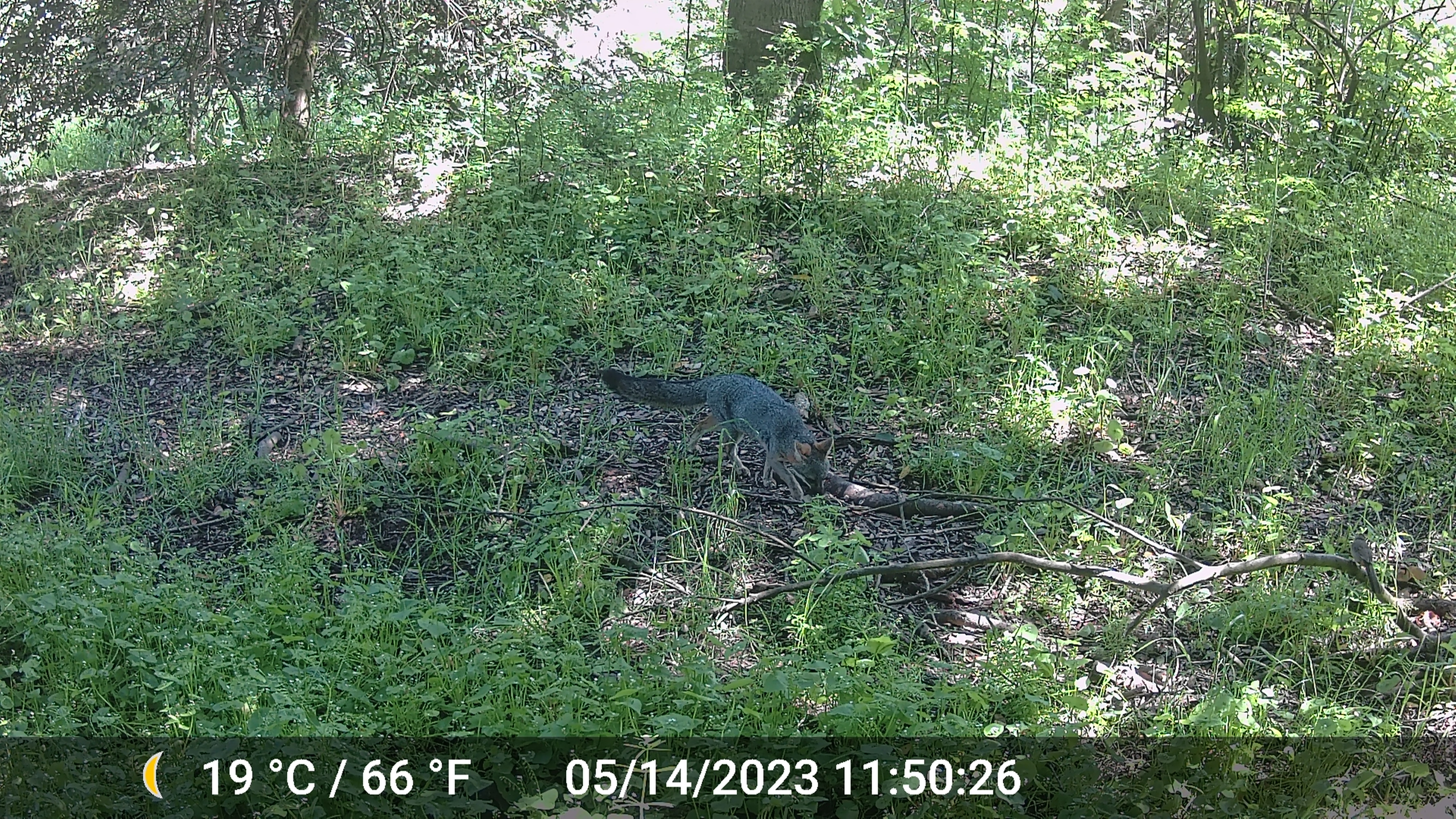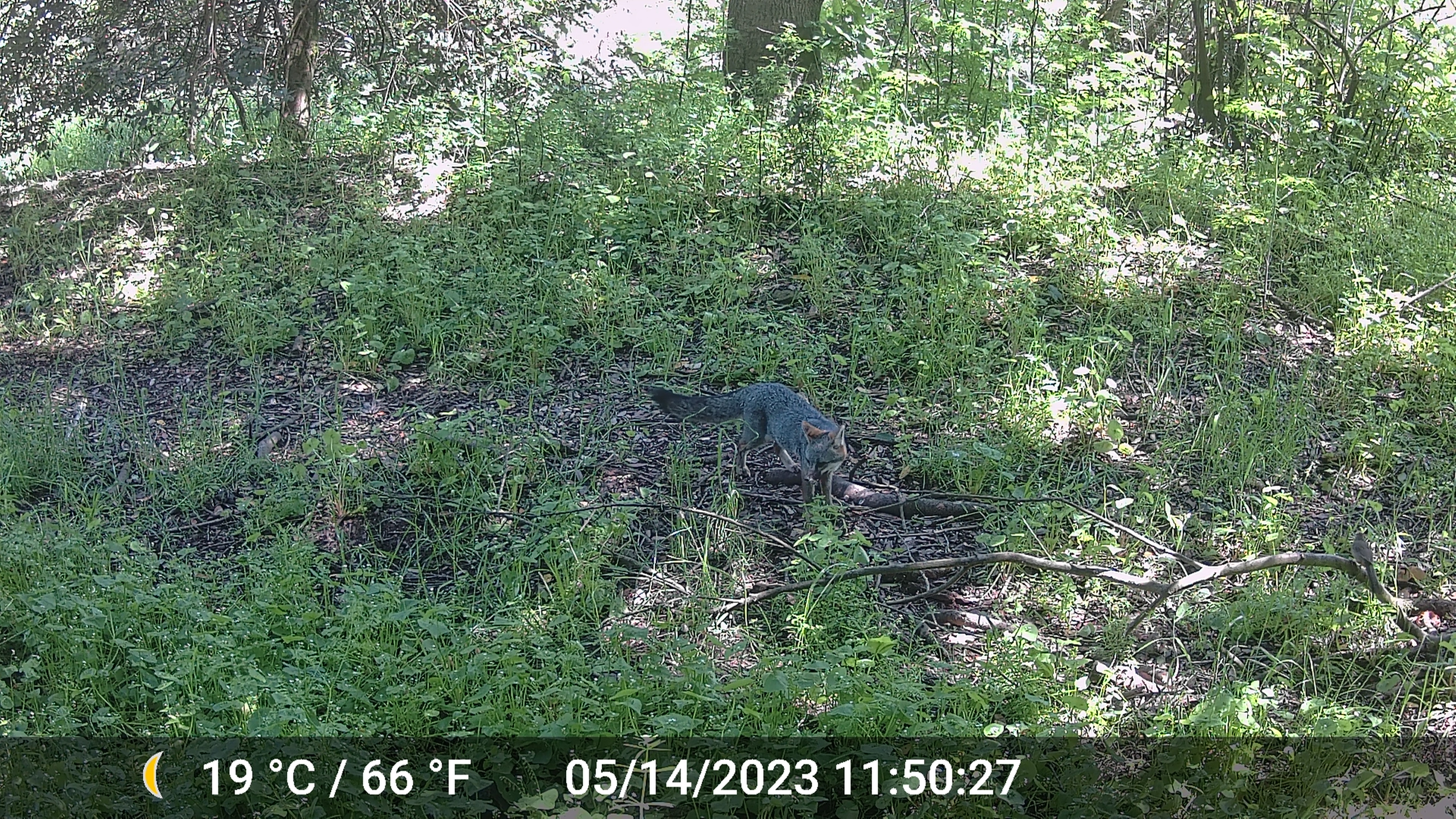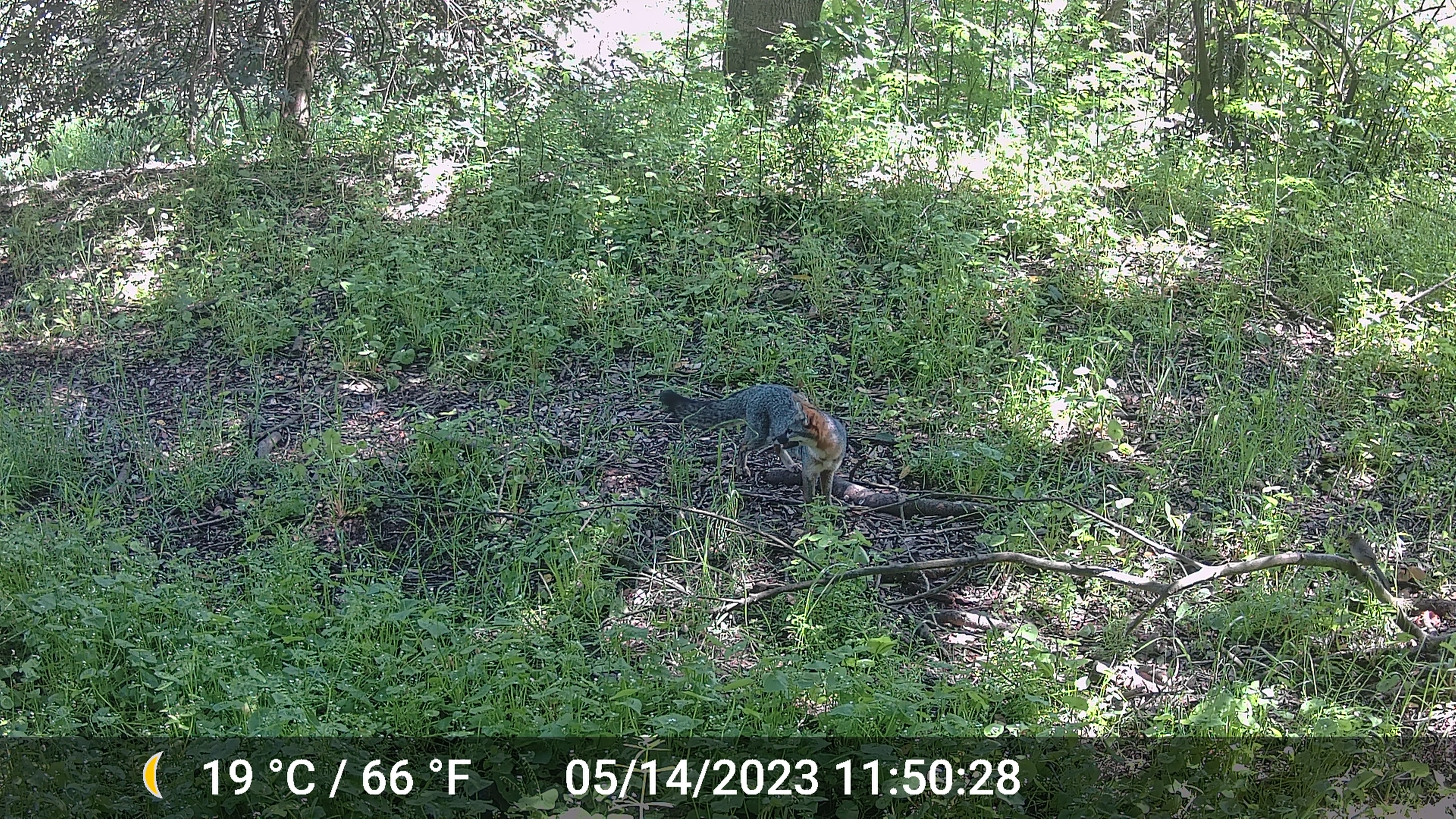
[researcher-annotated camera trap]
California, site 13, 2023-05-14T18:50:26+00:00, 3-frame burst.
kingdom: Animalia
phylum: Chordata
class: Mammalia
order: Carnivora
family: Canidae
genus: Urocyon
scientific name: Urocyon cinereoargenteus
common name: gray fox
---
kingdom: Animalia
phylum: Chordata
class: Aves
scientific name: Aves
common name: bird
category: unknown bird